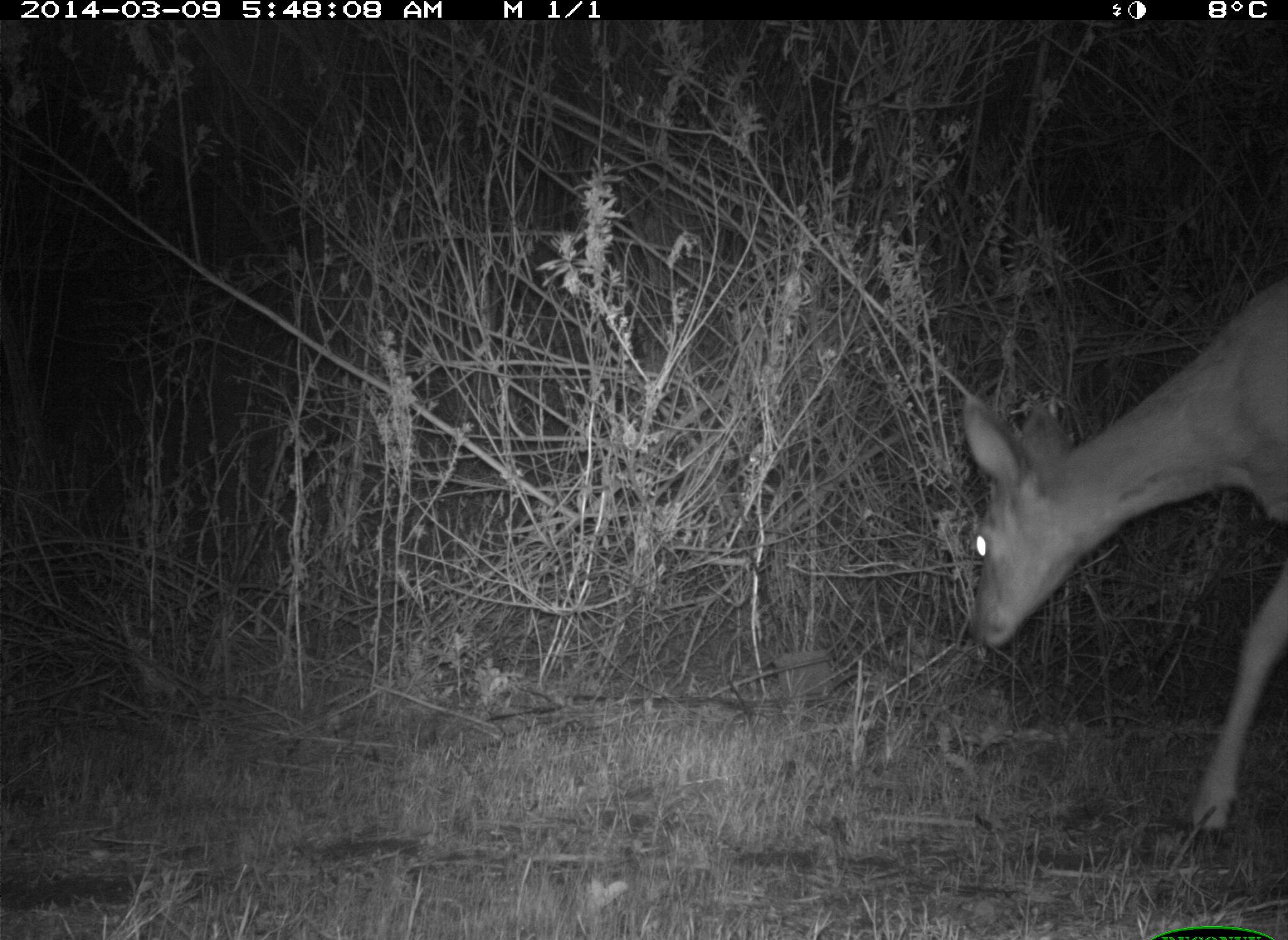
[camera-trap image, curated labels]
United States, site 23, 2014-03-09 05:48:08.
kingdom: Animalia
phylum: Chordata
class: Mammalia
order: Artiodactyla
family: Cervidae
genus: Odocoileus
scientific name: Odocoileus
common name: deer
Deer (Odocoileus).